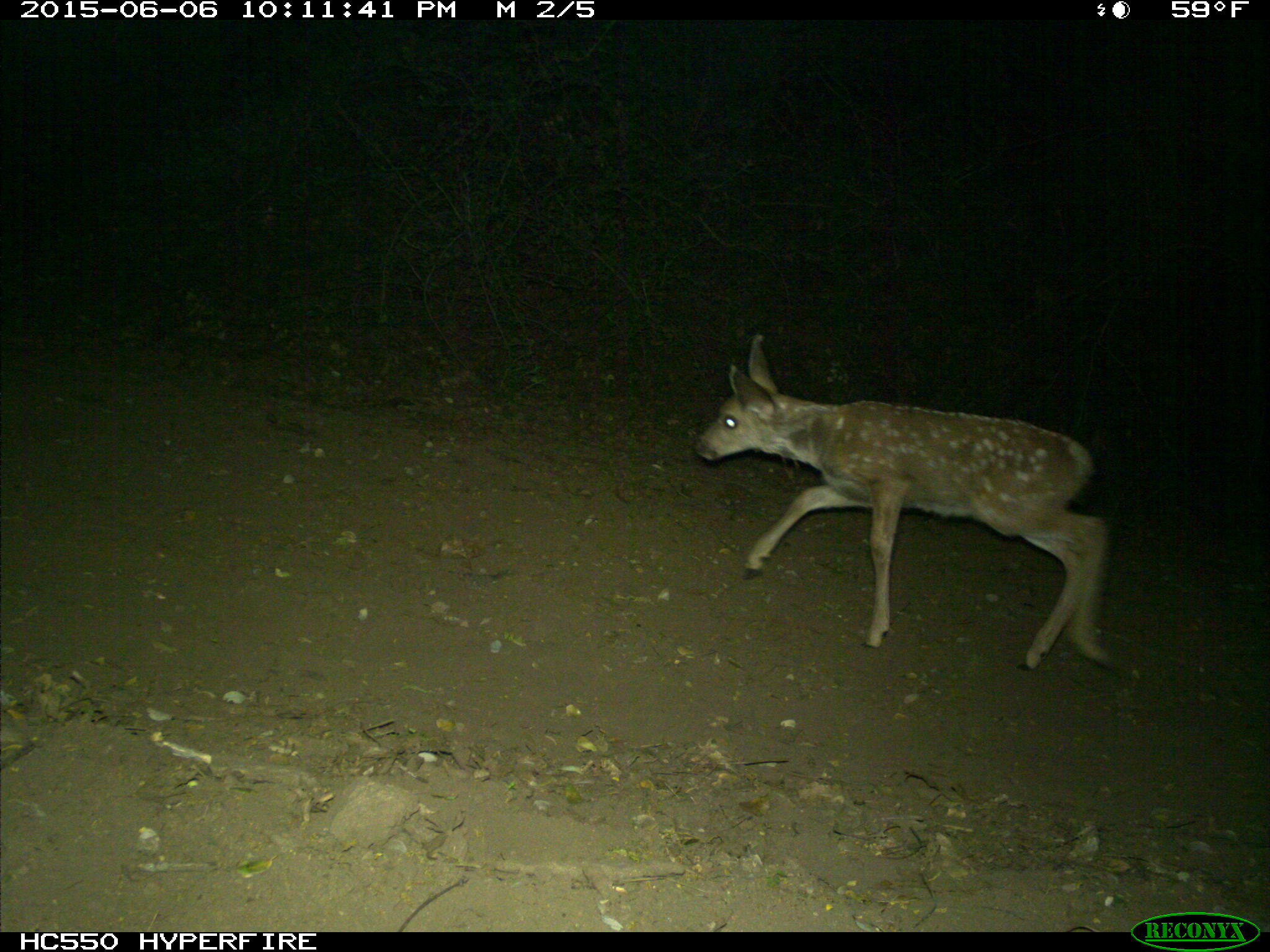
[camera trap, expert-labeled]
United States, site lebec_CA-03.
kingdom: Animalia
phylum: Chordata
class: Mammalia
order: Artiodactyla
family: Cervidae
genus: Odocoileus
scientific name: Odocoileus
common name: deer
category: unidentified deer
Unidentified deer (deer) (Odocoileus).